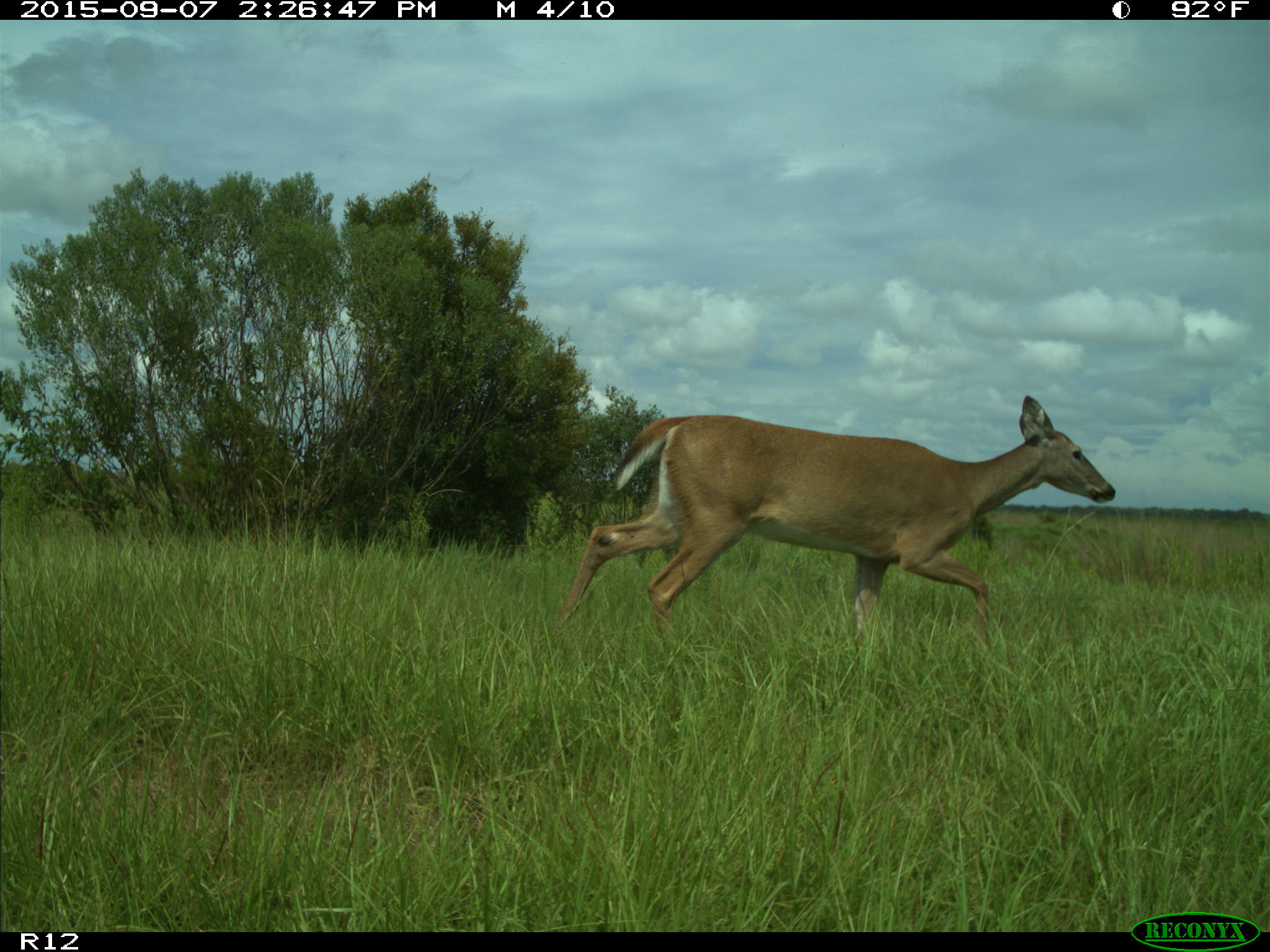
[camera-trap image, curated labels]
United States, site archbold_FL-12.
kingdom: Animalia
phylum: Chordata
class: Mammalia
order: Artiodactyla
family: Cervidae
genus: Odocoileus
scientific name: Odocoileus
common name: deer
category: unidentified deer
Unidentified deer (deer) (Odocoileus).